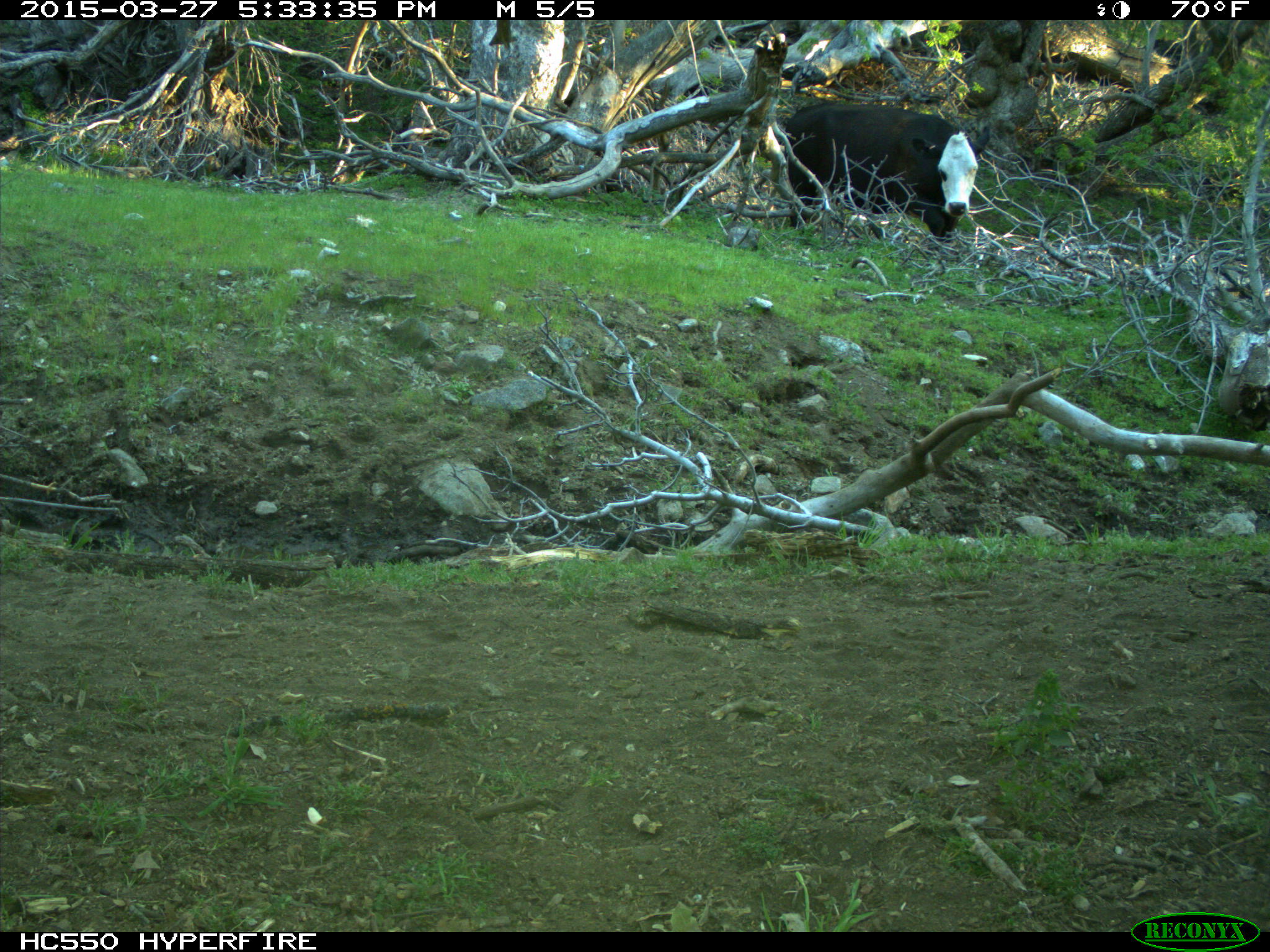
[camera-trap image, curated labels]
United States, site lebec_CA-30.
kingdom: Animalia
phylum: Chordata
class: Mammalia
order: Artiodactyla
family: Bovidae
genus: Bos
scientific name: Bos taurus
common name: domestic cow